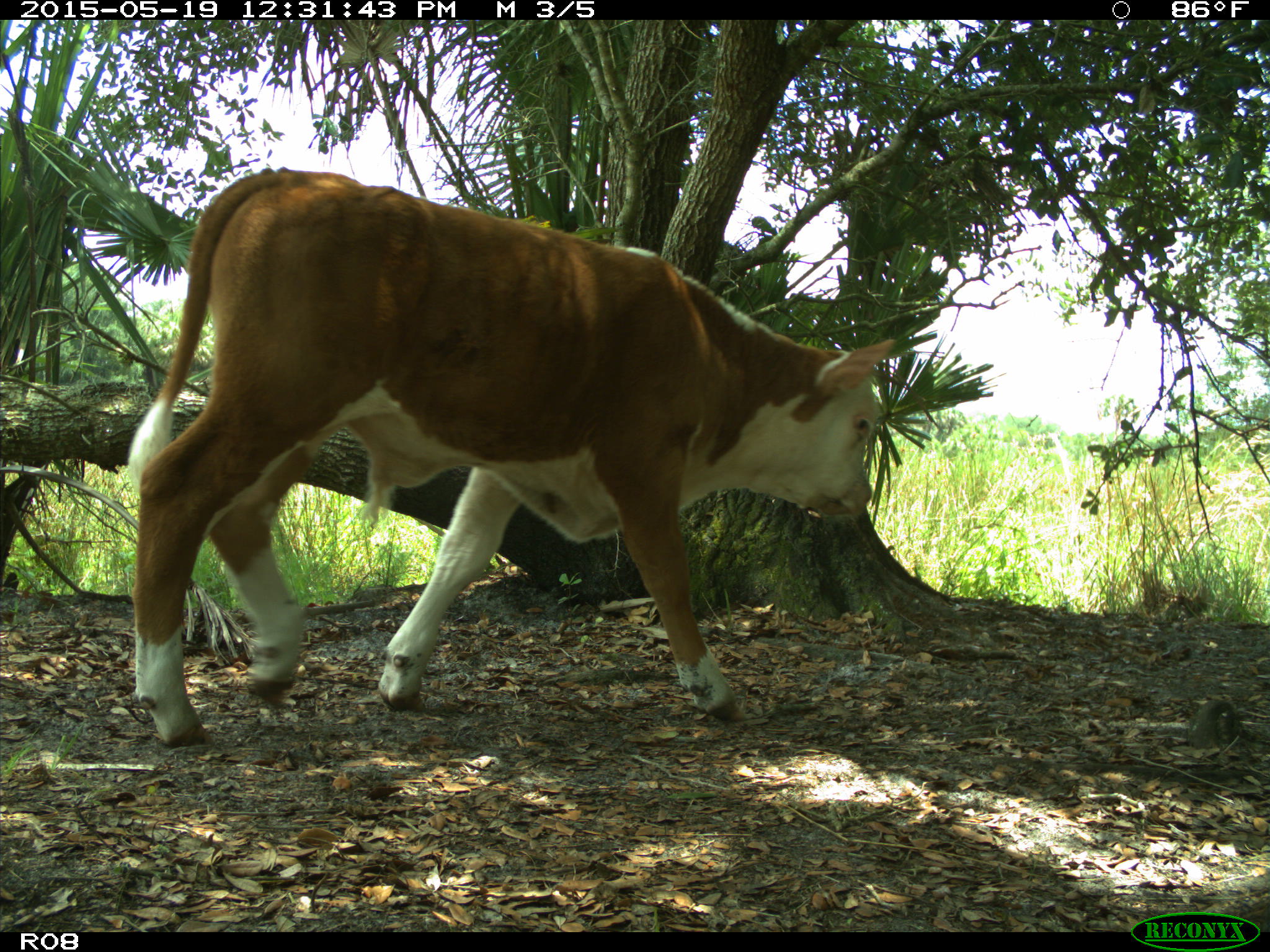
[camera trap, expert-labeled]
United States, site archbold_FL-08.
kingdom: Animalia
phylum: Chordata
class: Mammalia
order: Artiodactyla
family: Bovidae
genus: Bos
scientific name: Bos taurus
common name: domestic cow